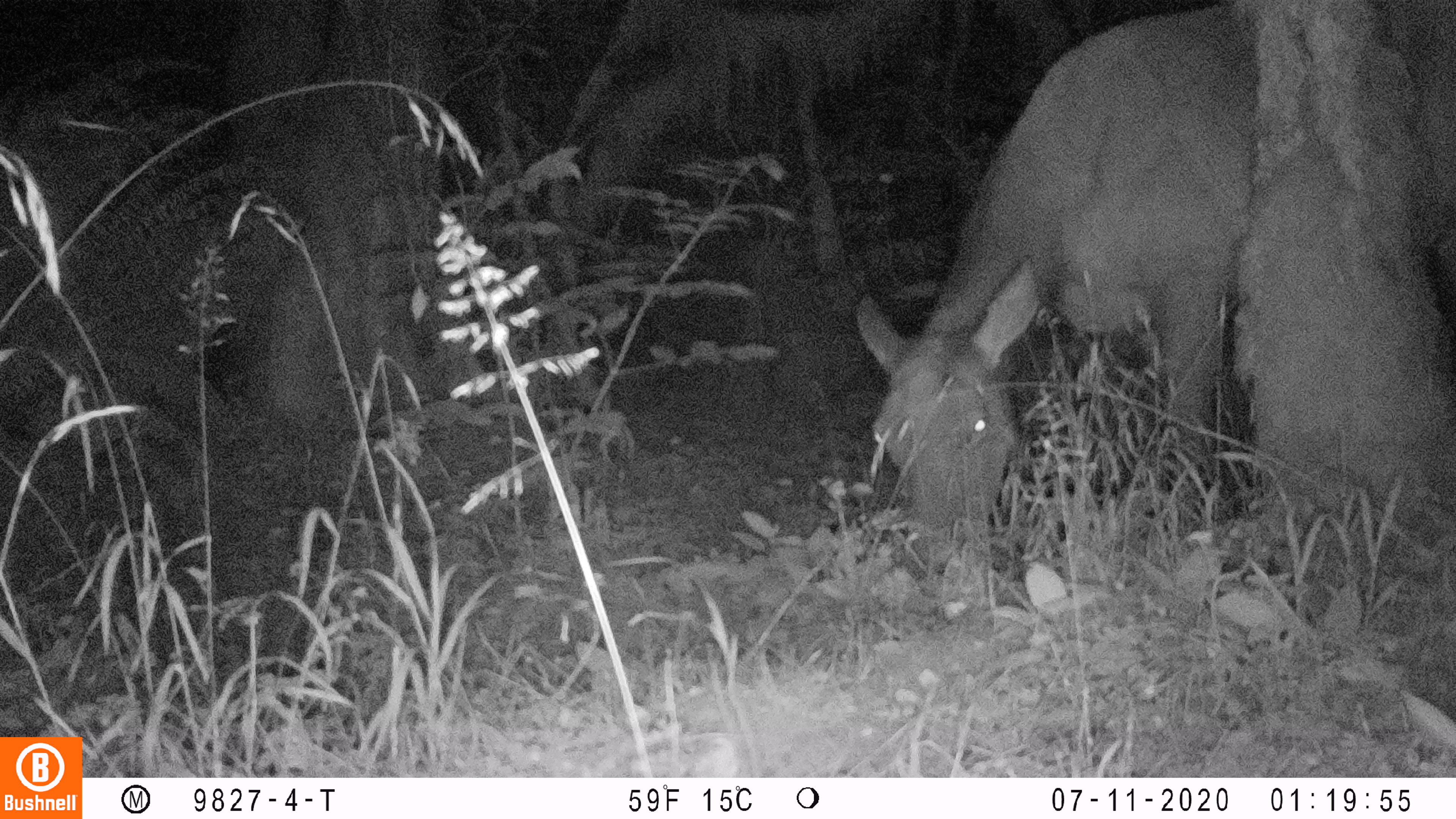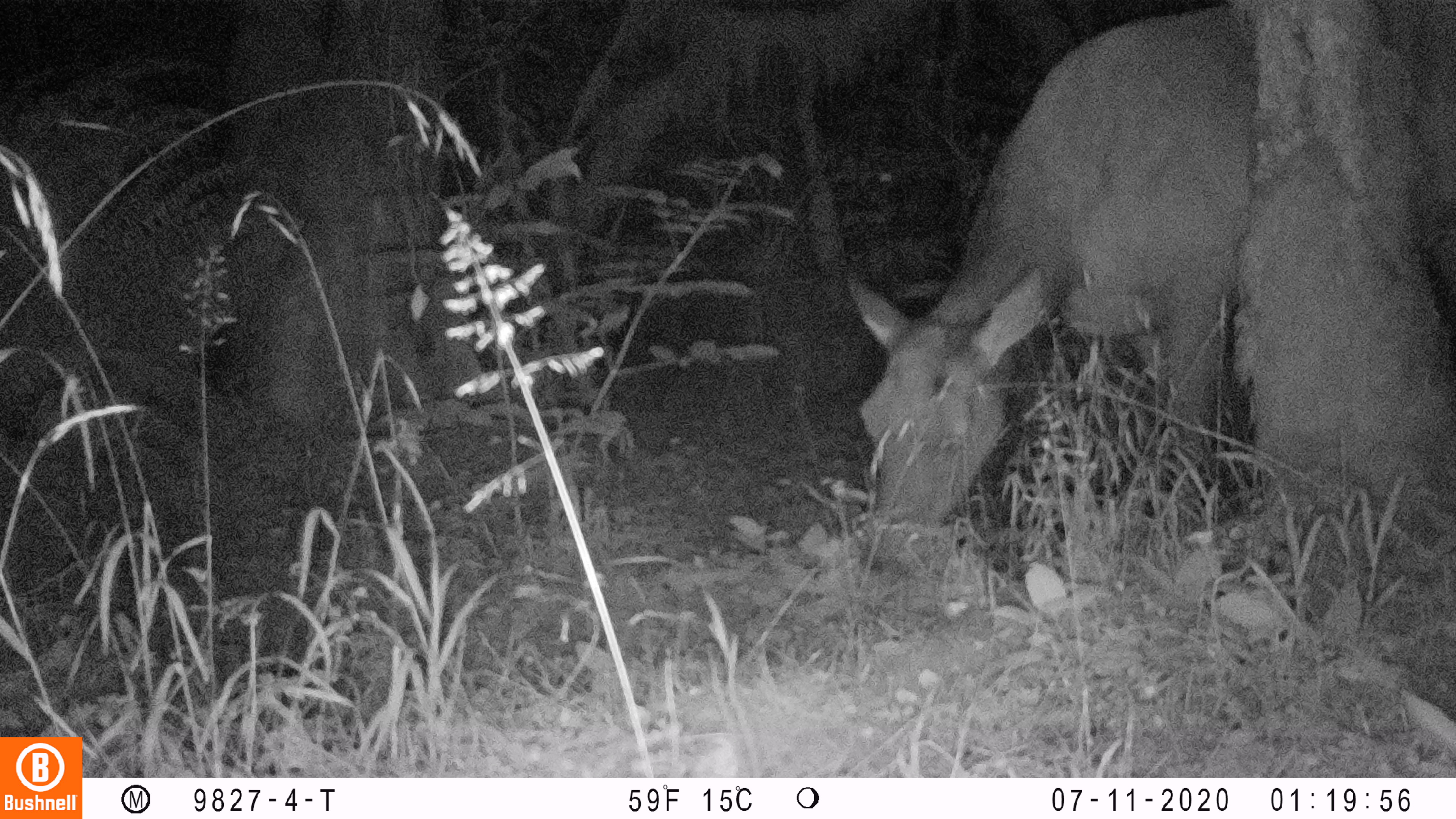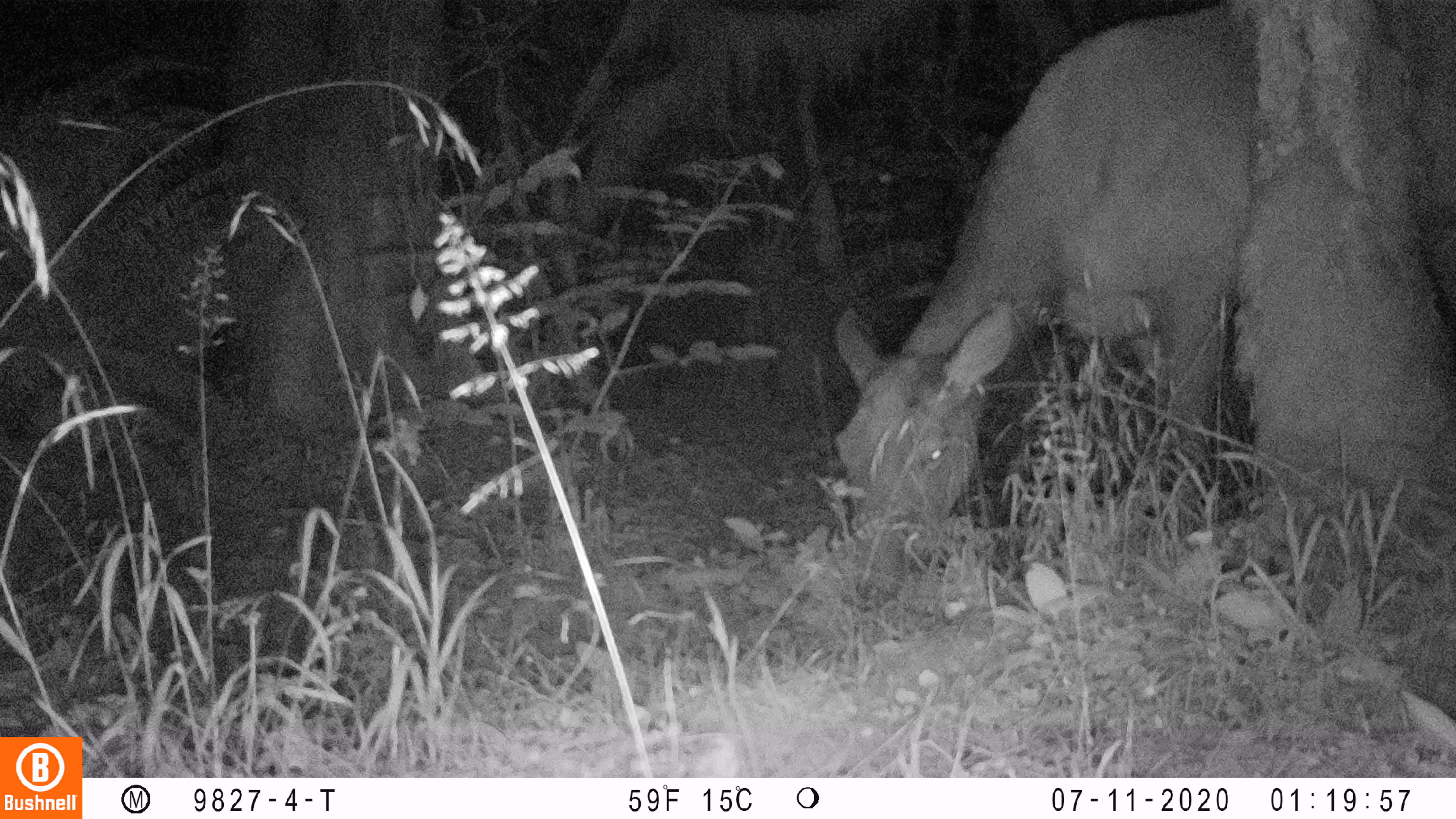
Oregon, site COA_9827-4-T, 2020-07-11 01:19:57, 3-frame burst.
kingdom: Animalia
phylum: Chordata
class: Mammalia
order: Artiodactyla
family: Cervidae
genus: Cervus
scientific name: Cervus canadensis roosevelti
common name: roosevelt elk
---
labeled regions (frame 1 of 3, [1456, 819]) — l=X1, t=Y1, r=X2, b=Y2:
roosevelt elk: l=846, t=0, r=1453, b=529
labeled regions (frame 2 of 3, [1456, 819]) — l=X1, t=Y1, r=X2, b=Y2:
roosevelt elk: l=844, t=0, r=1453, b=524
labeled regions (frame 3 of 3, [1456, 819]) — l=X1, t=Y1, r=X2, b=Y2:
roosevelt elk: l=829, t=0, r=1449, b=535